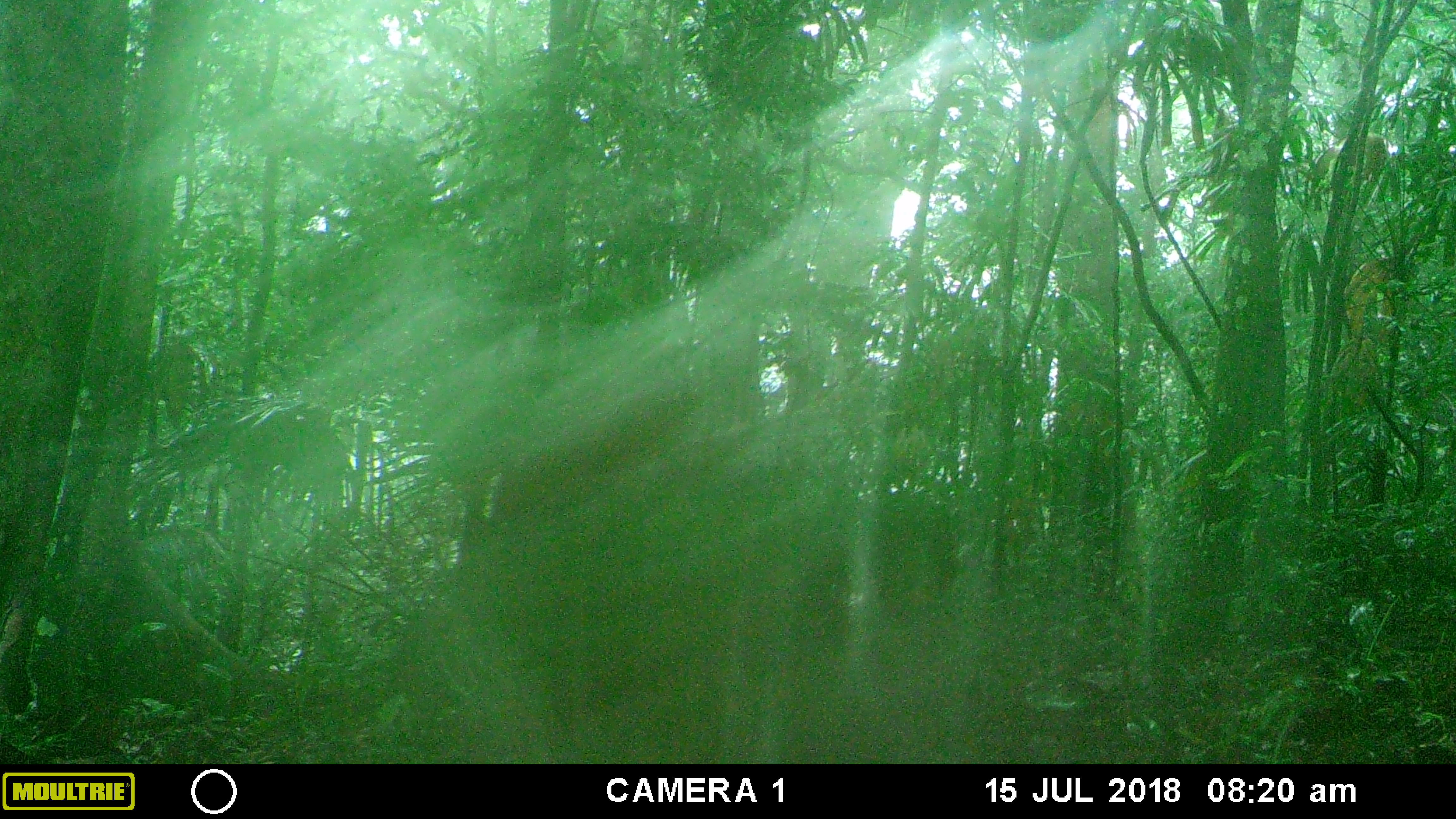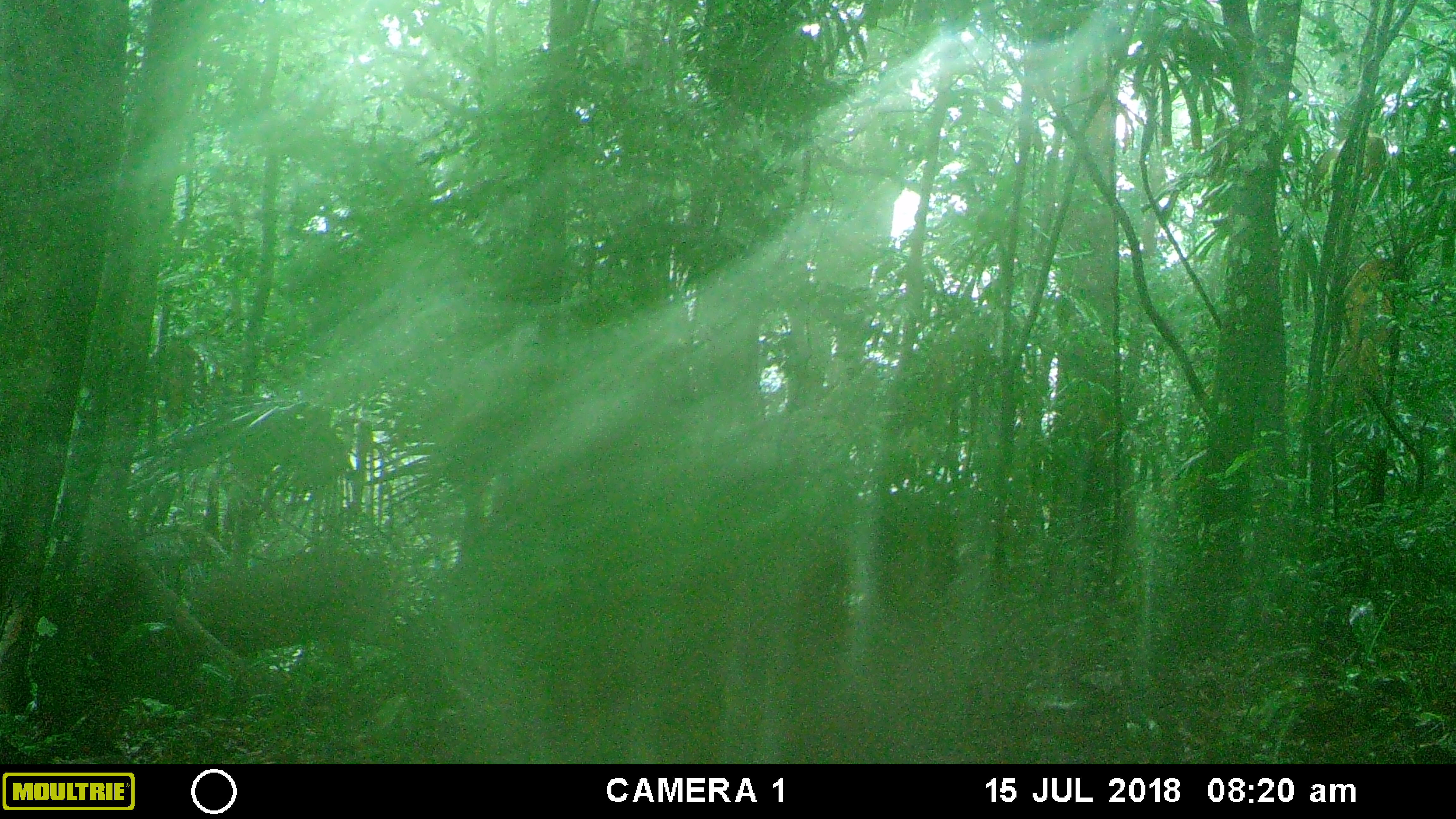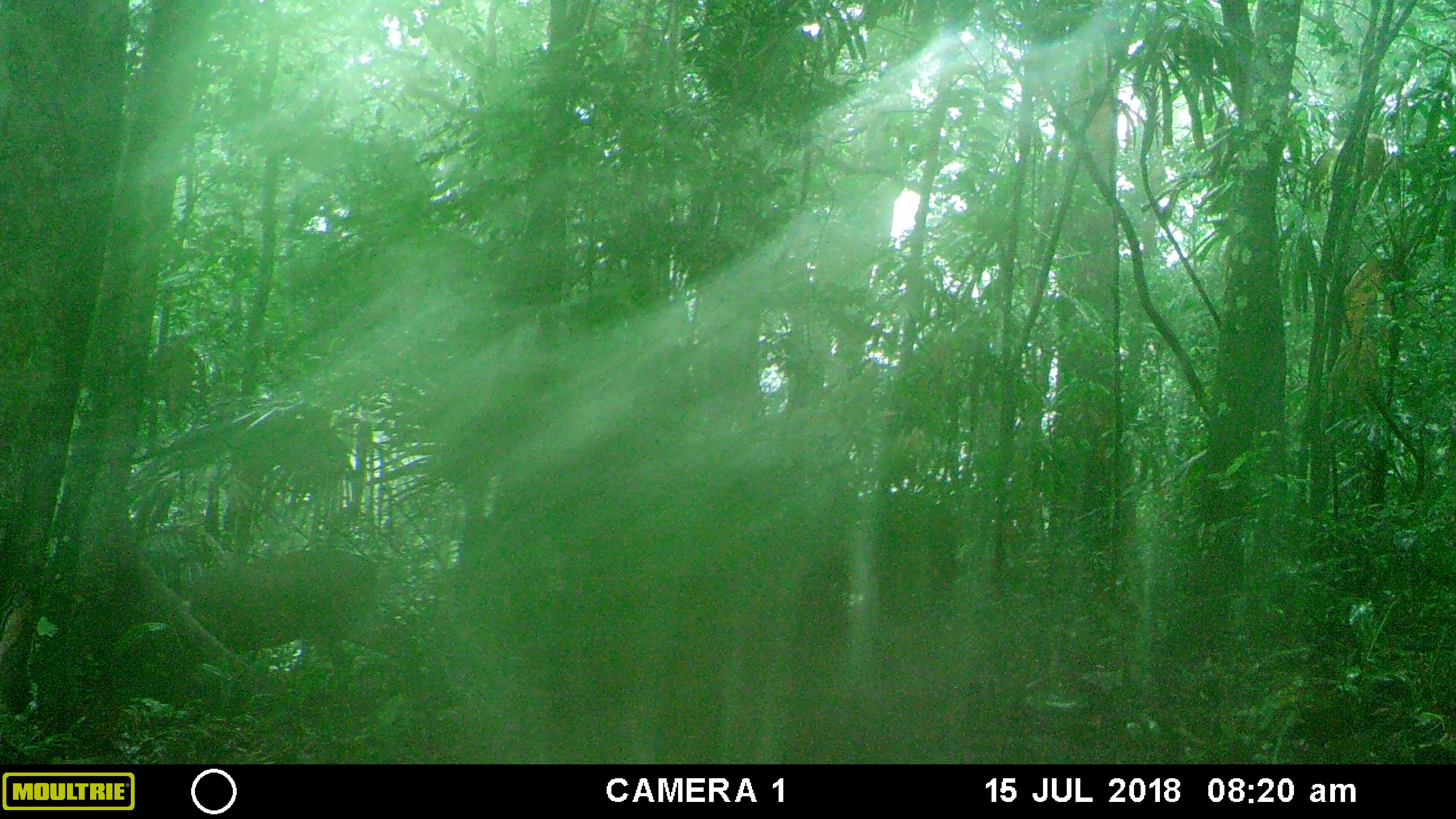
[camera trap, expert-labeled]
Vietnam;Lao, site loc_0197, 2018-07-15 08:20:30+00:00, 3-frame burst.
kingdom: Animalia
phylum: Chordata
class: Mammalia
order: Artiodactyla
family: Cervidae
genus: Muntiacus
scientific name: Muntiacus vuquangensis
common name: large-antlered muntjac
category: large antlered muntjac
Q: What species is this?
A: Large antlered muntjac (large-antlered muntjac) (Muntiacus vuquangensis).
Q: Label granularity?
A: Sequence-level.